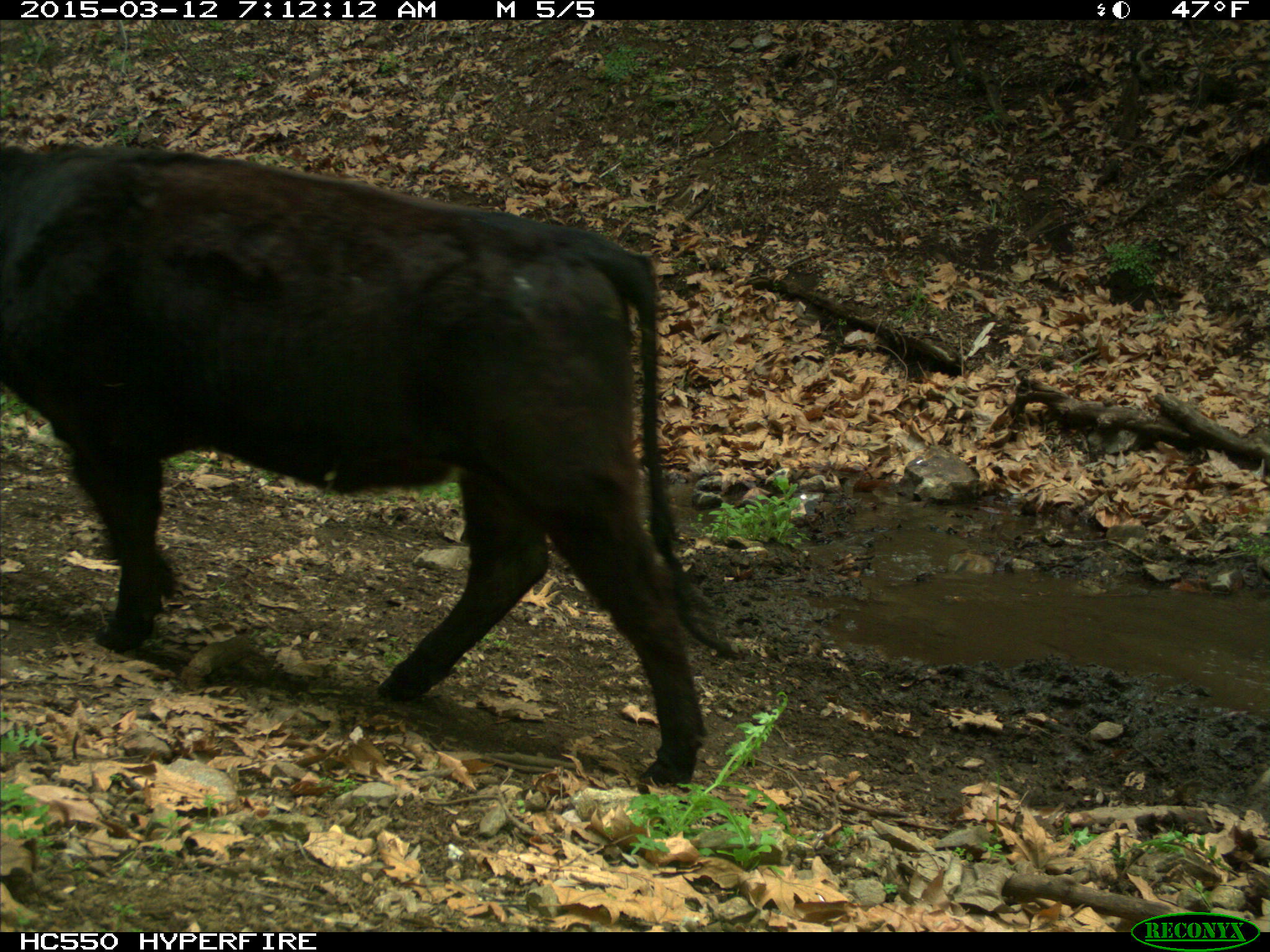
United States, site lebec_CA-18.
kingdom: Animalia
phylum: Chordata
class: Mammalia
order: Artiodactyla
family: Bovidae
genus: Bos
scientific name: Bos taurus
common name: domestic cow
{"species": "Bos taurus (domestic cow)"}